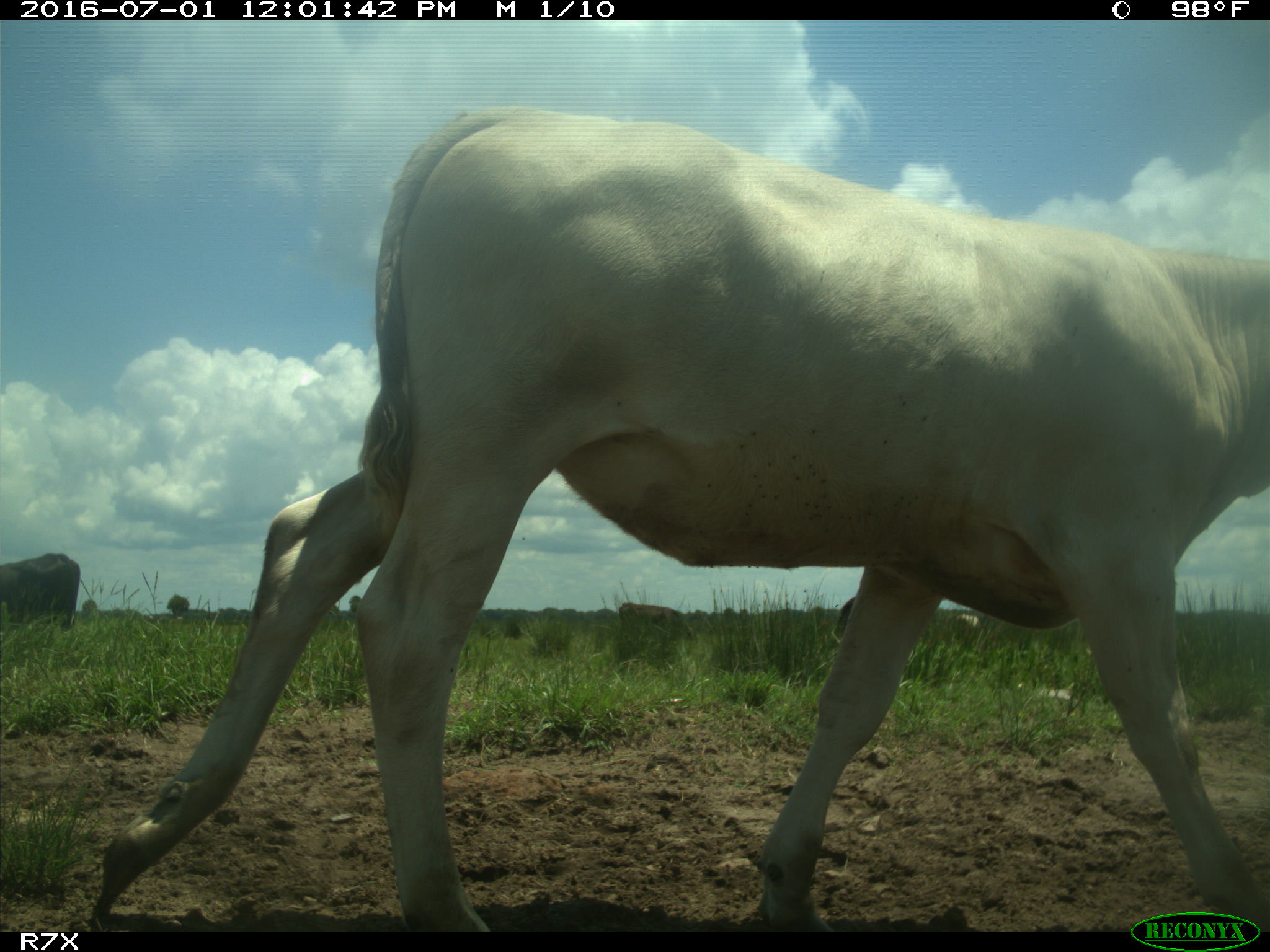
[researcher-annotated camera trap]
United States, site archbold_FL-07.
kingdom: Animalia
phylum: Chordata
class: Mammalia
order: Artiodactyla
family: Bovidae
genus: Bos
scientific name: Bos taurus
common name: domestic cow